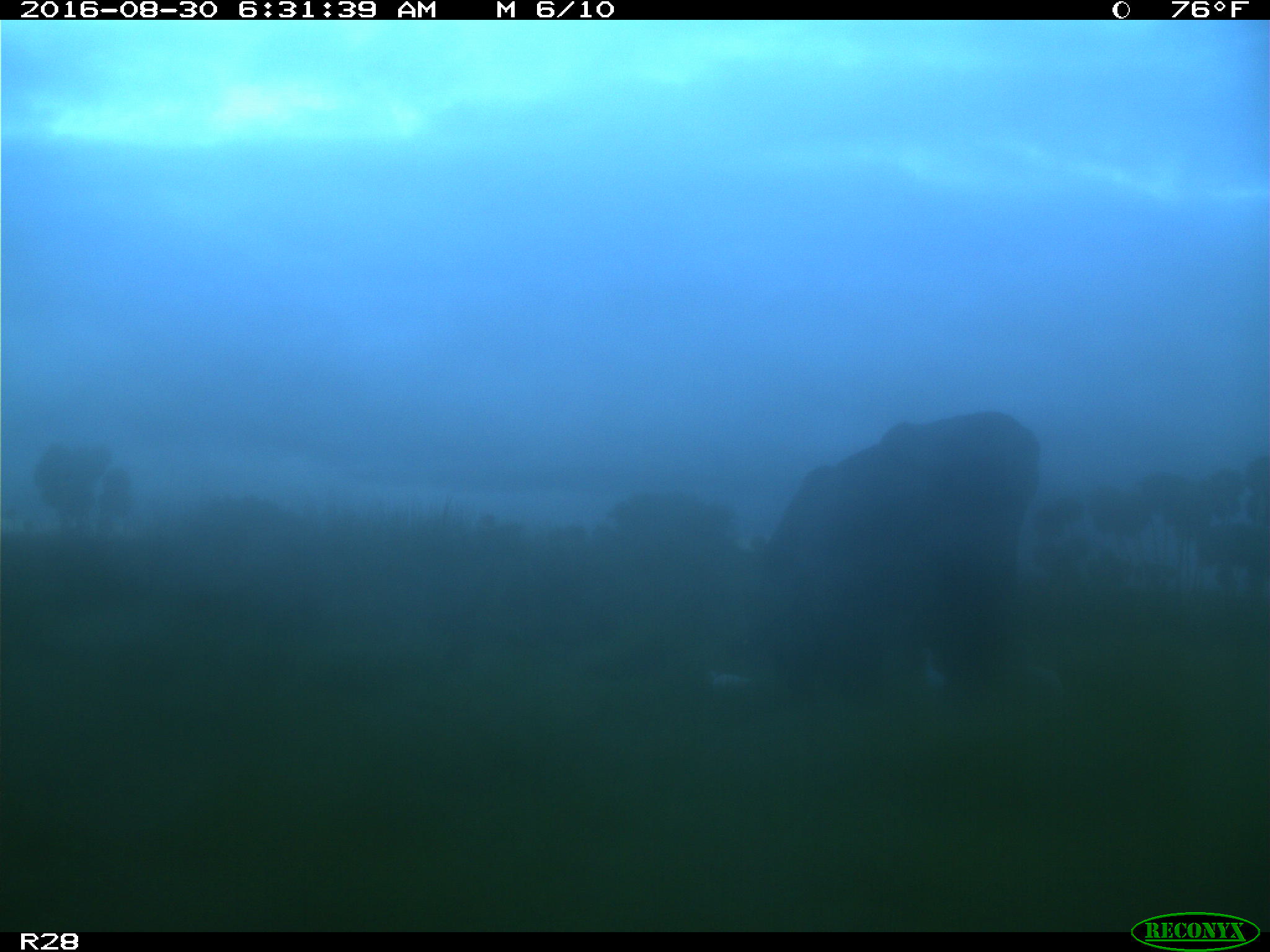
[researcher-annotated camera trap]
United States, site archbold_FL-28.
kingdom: Animalia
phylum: Chordata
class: Mammalia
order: Artiodactyla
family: Bovidae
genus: Bos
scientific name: Bos taurus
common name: domestic cow